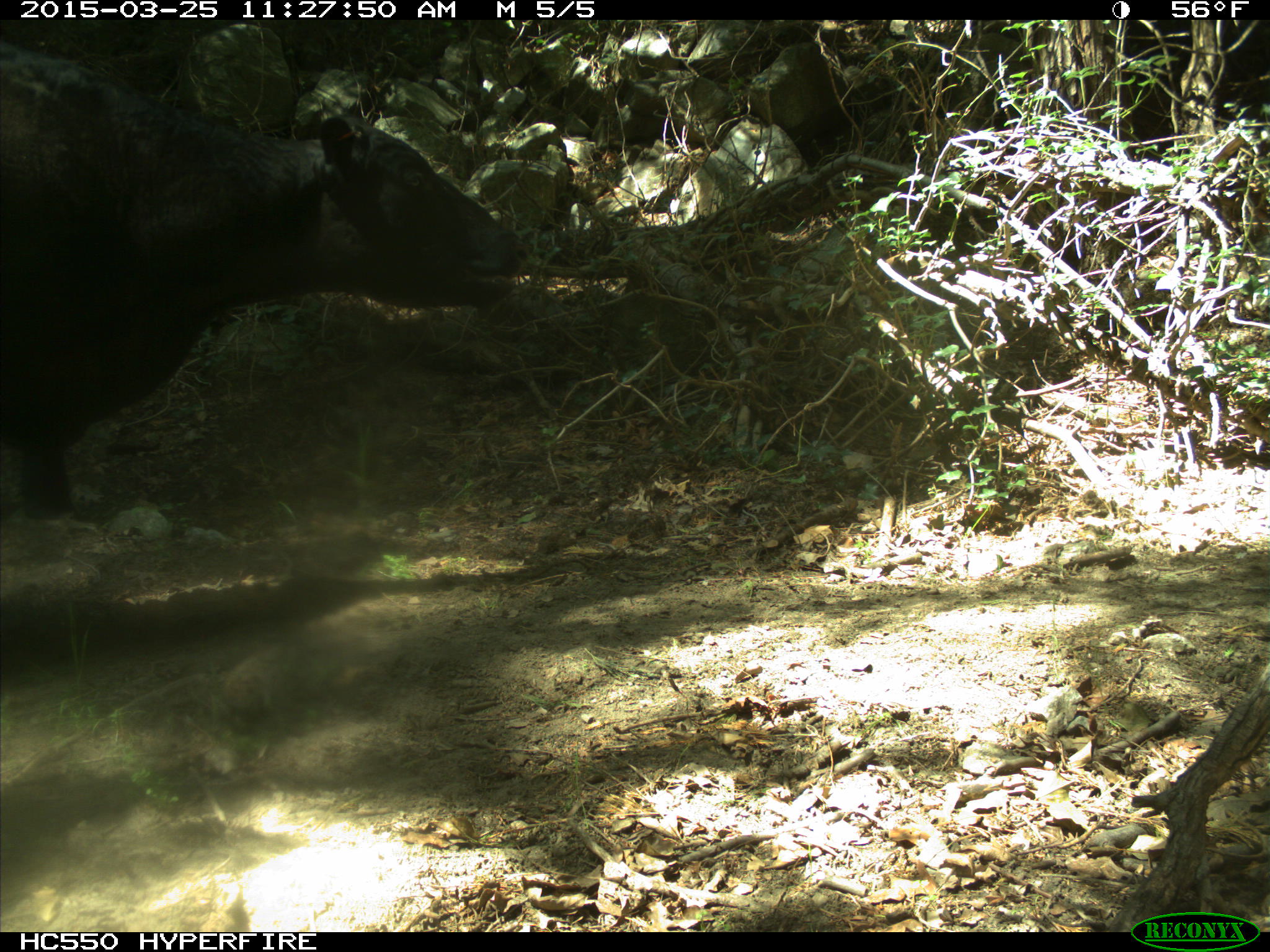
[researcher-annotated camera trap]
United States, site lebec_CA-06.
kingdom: Animalia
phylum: Chordata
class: Mammalia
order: Artiodactyla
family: Bovidae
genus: Bos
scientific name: Bos taurus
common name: domestic cow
Bos taurus (domestic cow).